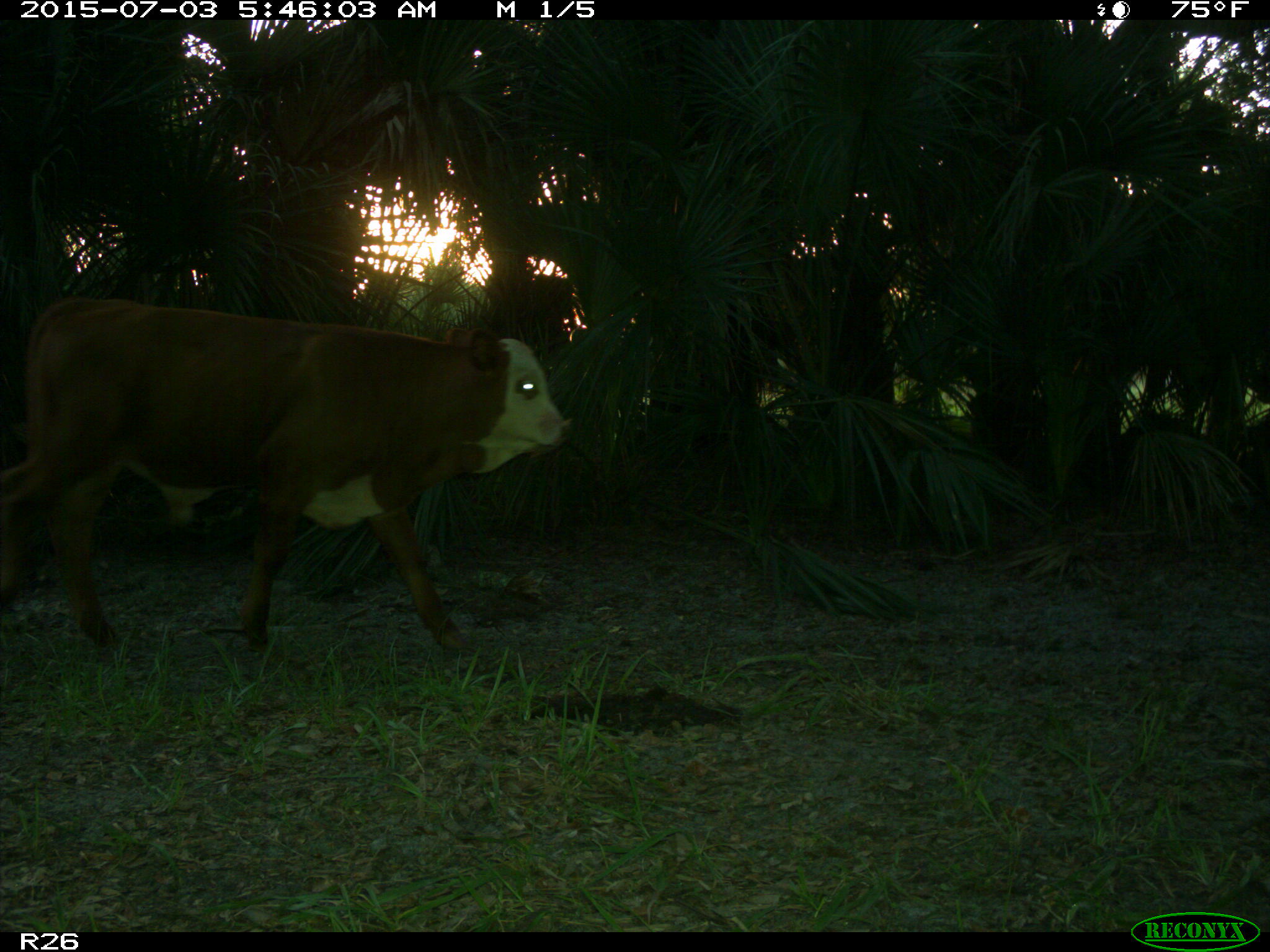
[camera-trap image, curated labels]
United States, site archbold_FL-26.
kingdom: Animalia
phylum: Chordata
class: Mammalia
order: Artiodactyla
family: Bovidae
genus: Bos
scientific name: Bos taurus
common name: domestic cow